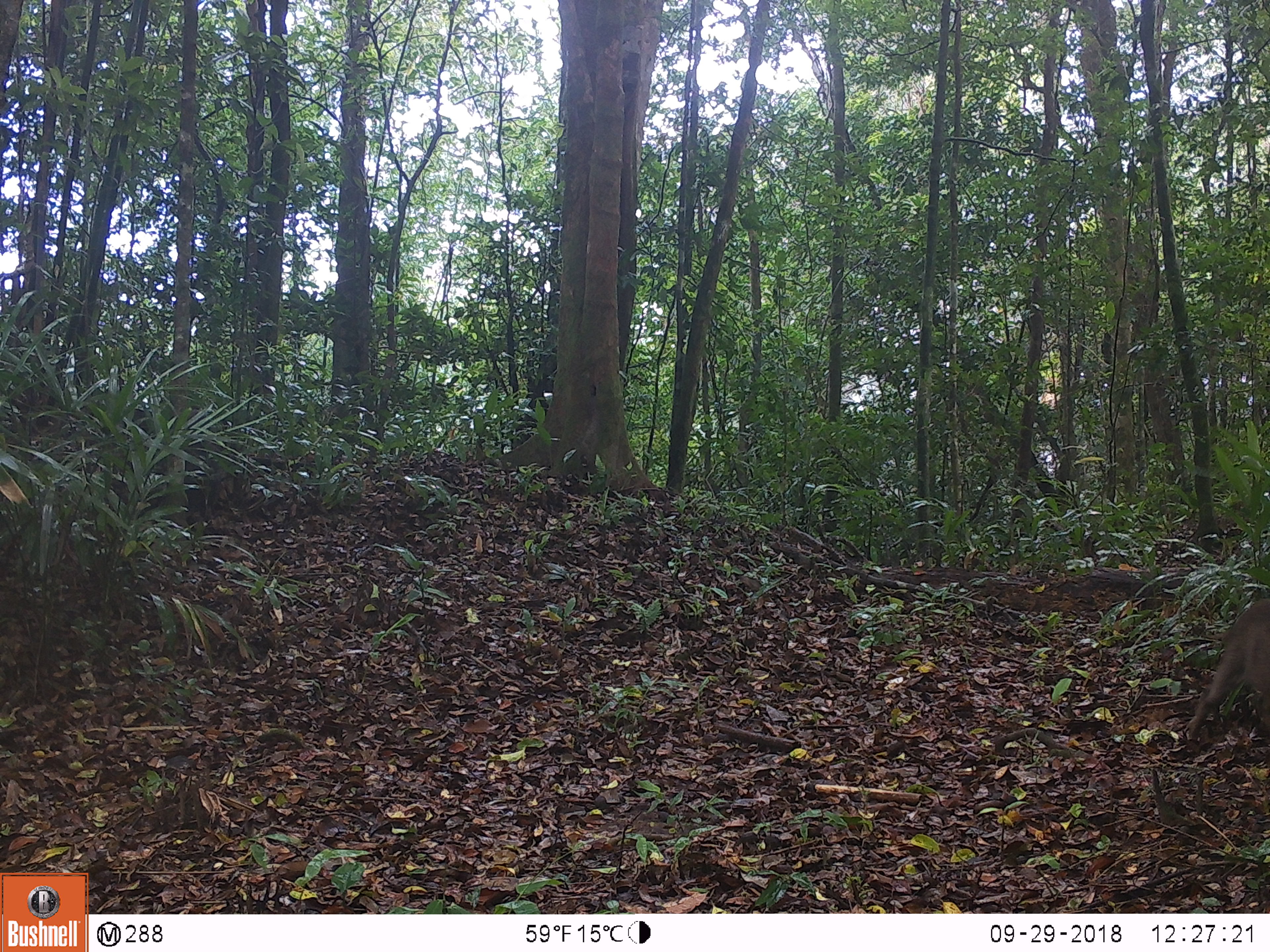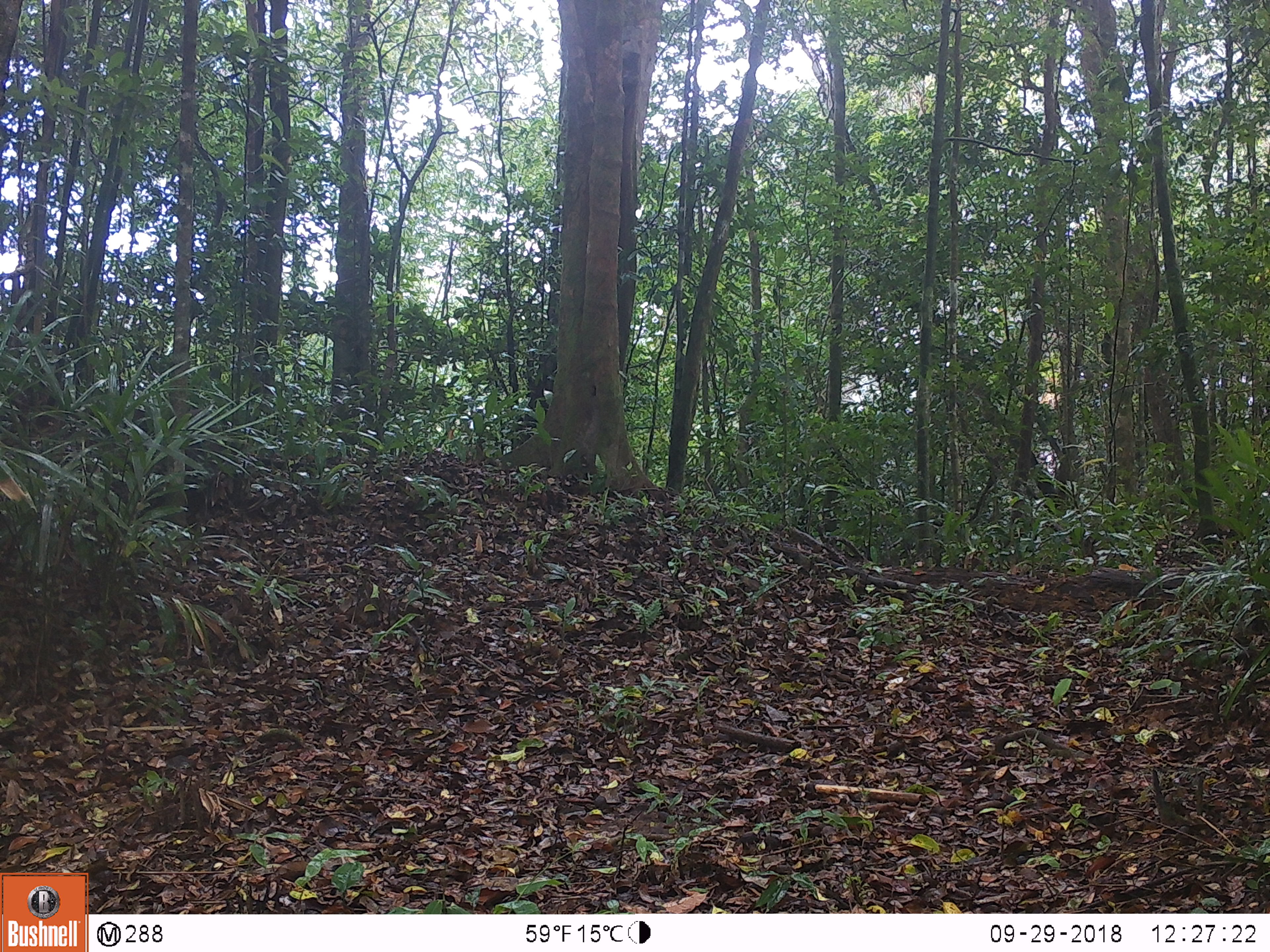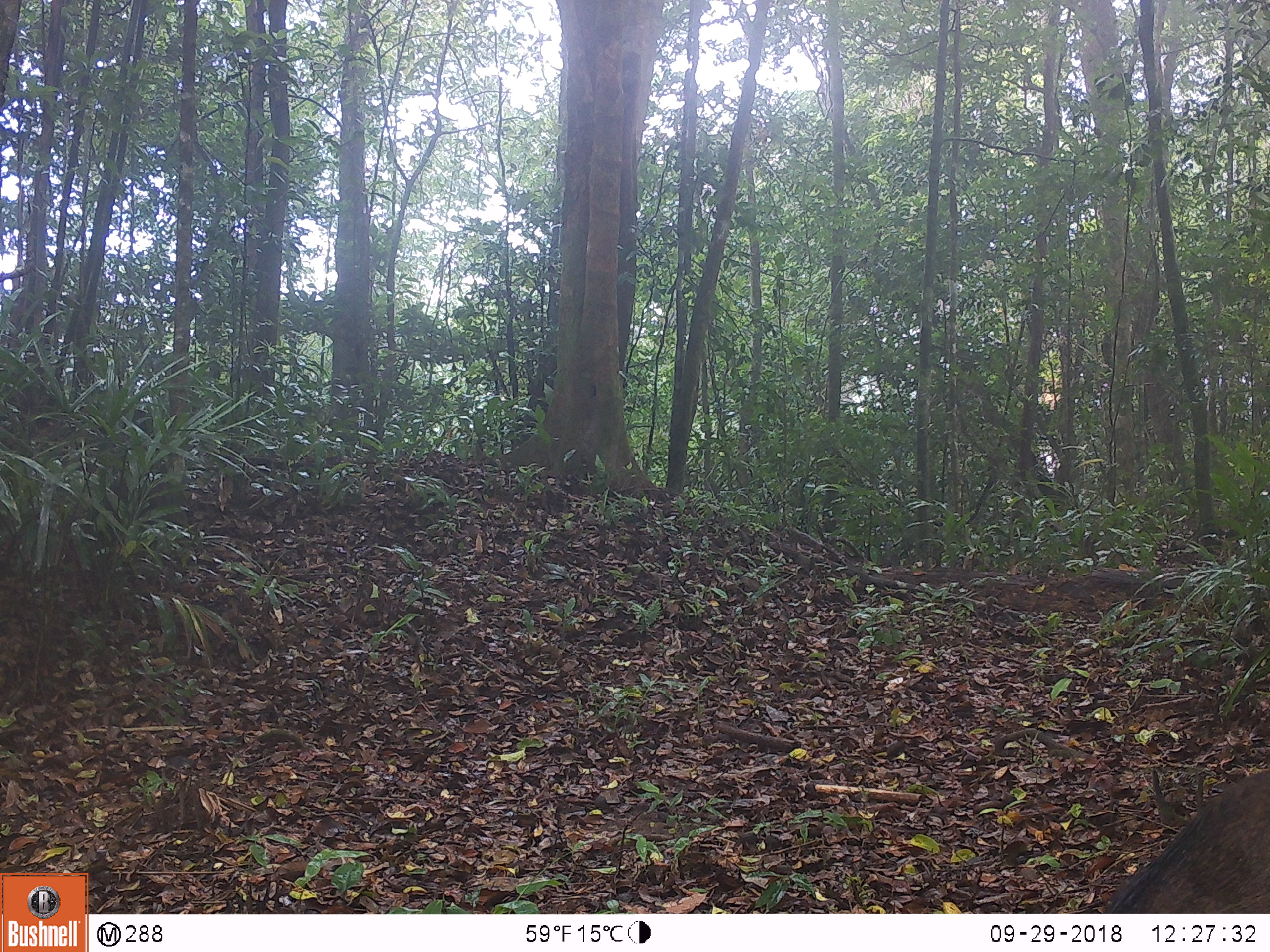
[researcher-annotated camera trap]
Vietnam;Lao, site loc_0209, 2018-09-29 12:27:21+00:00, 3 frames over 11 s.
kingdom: Animalia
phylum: Chordata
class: Mammalia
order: Artiodactyla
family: Suidae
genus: Sus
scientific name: Sus scrofa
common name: eurasian wild pig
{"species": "eurasian wild pig (Sus scrofa)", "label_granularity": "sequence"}